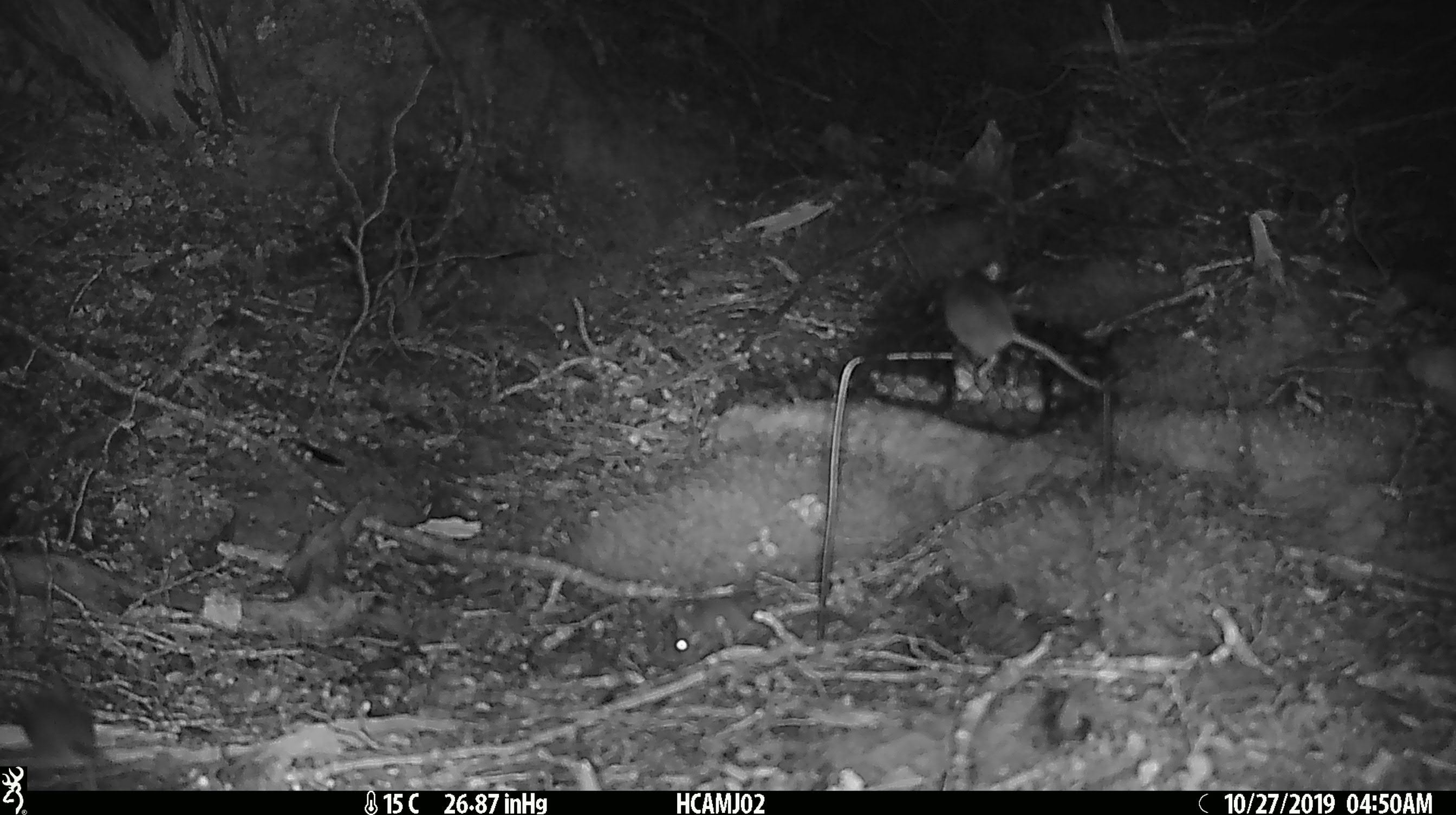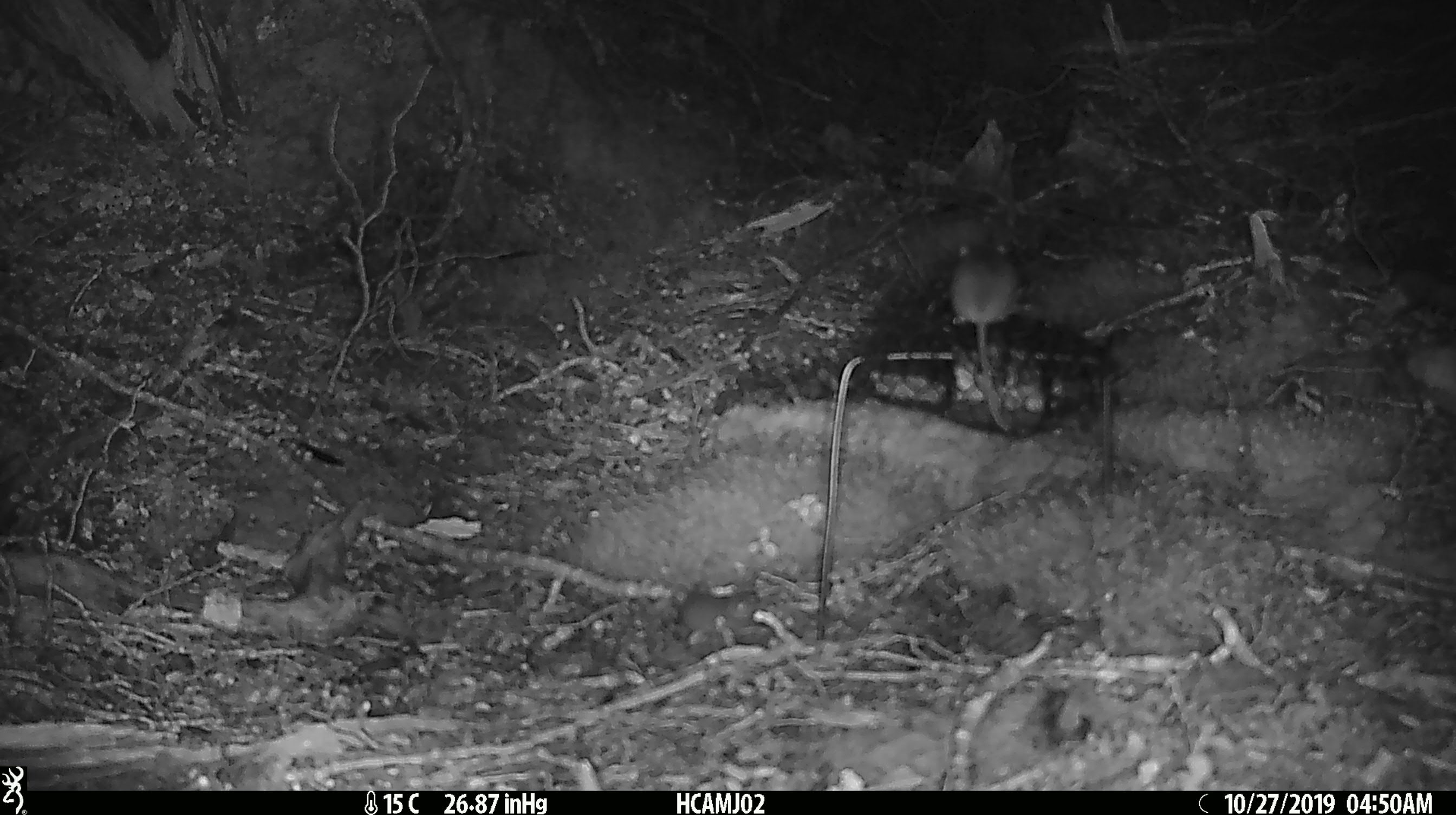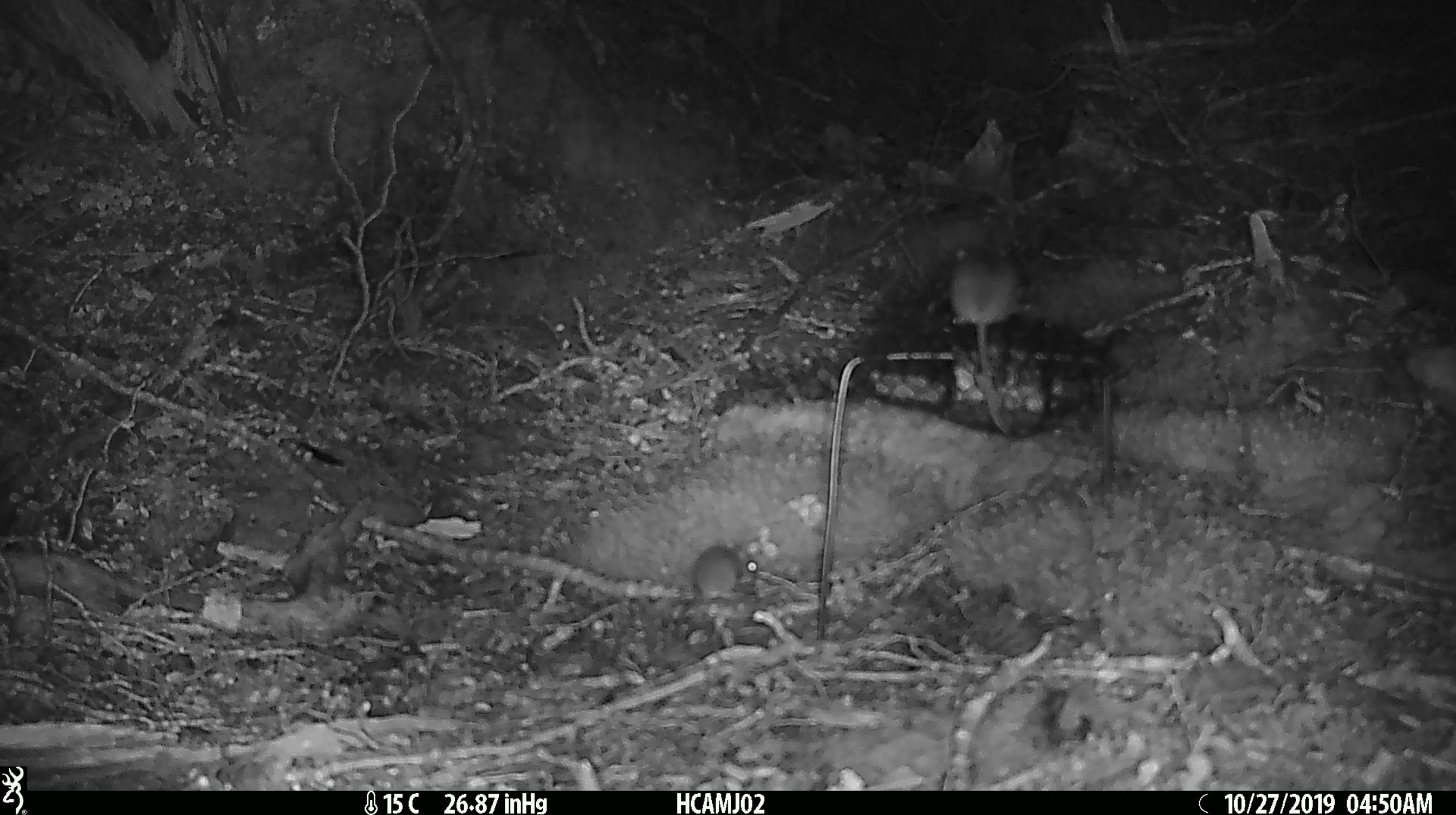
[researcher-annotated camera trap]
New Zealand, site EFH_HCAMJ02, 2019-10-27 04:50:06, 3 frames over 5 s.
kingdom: Animalia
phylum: Chordata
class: Mammalia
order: Rodentia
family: Muridae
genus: Mus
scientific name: Mus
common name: mouse